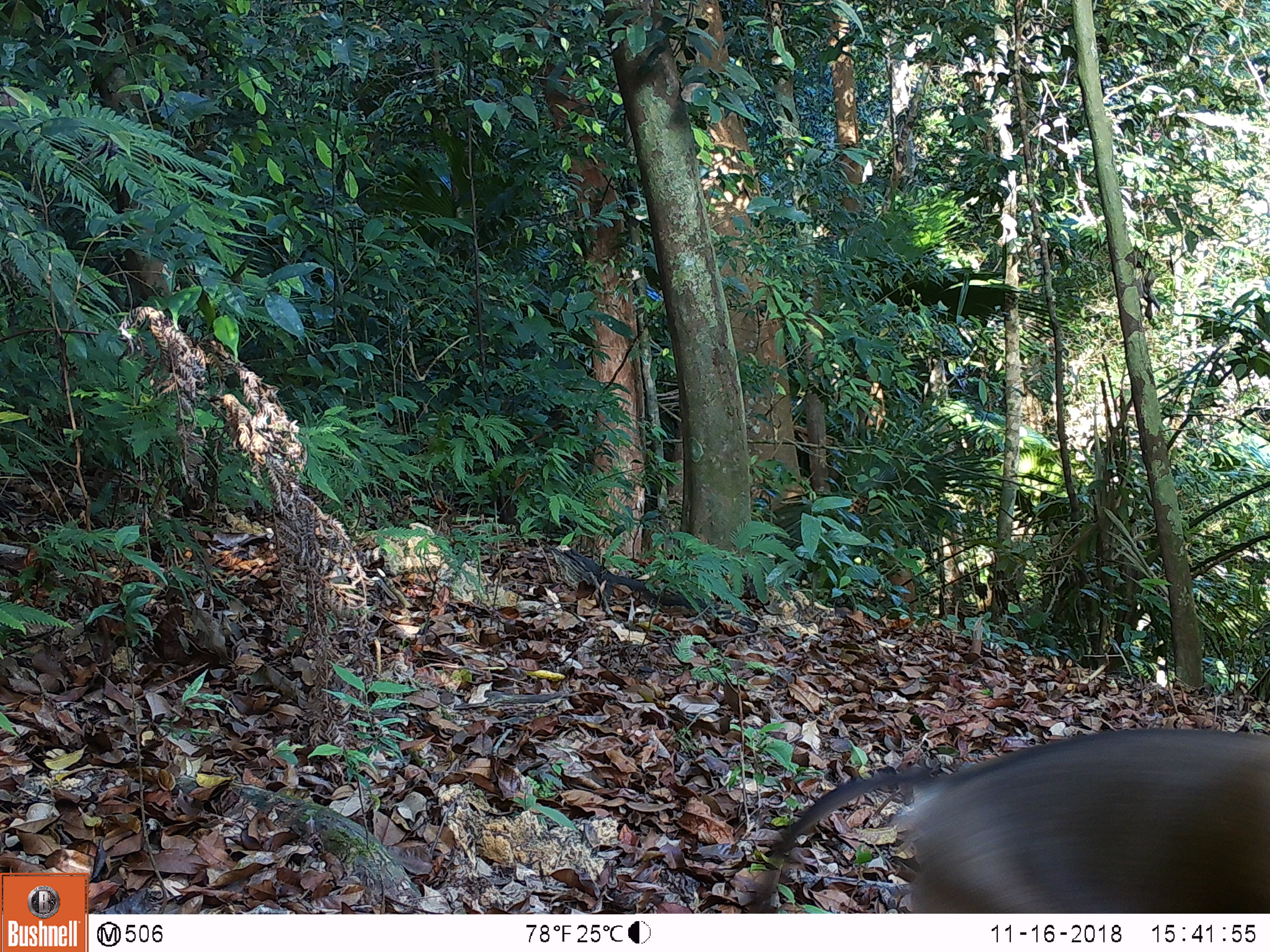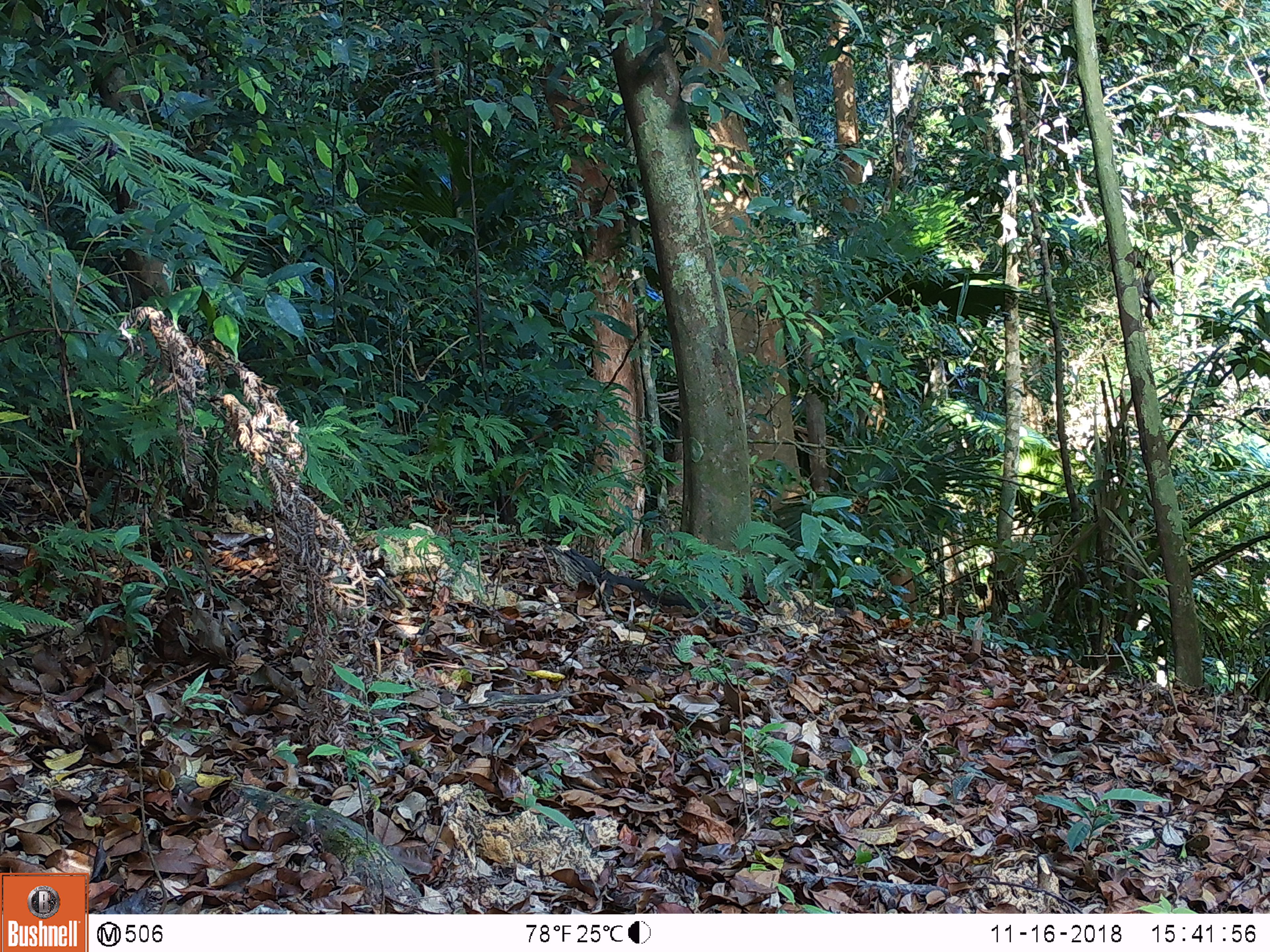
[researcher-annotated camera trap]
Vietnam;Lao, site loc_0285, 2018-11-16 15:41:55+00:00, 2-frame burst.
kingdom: Animalia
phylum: Chordata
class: Mammalia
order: Primates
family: Cercopithecidae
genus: Macaca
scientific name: Macaca nemestrina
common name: pig-tailed macaque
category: pig tailed macaque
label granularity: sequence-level